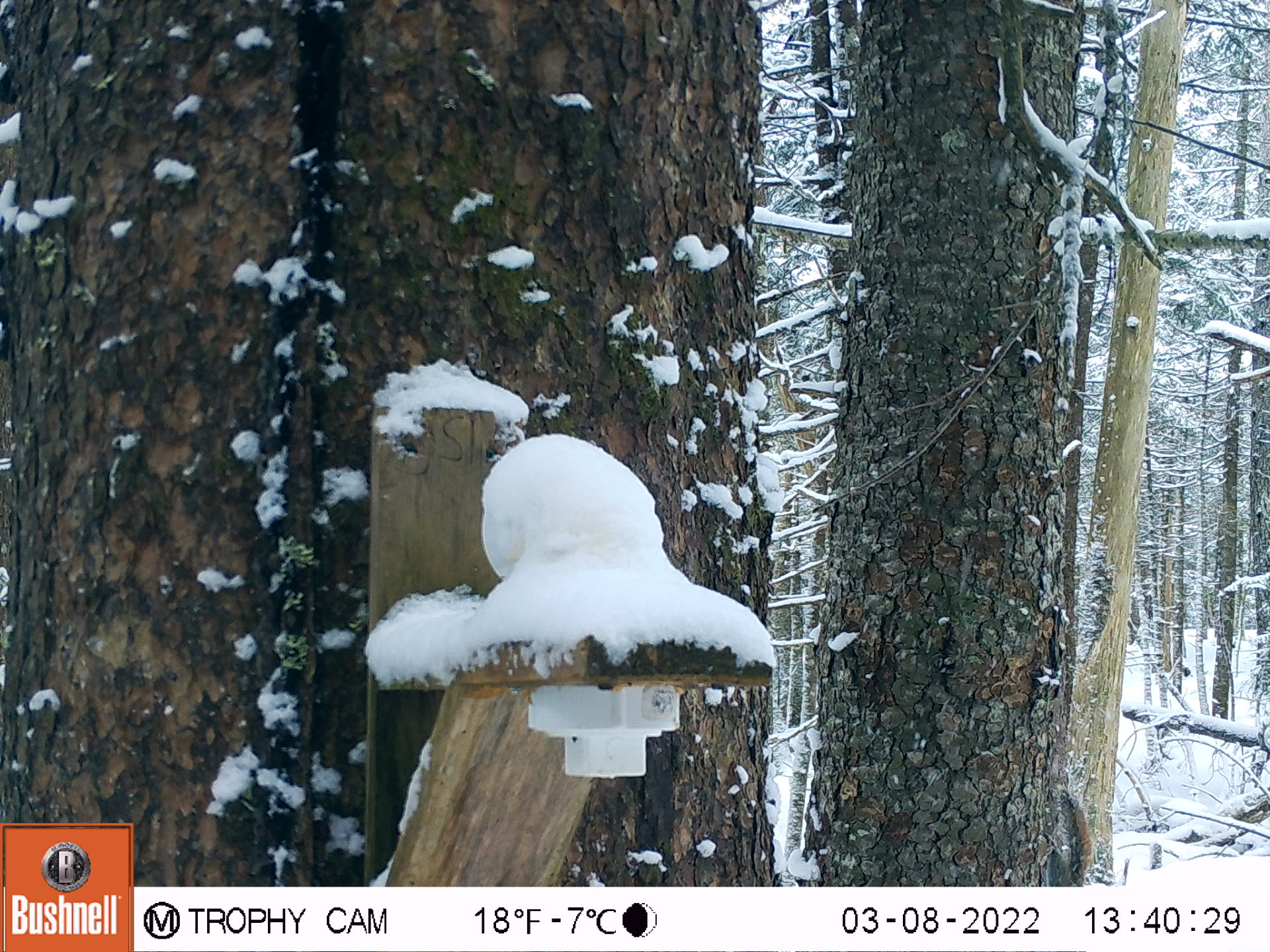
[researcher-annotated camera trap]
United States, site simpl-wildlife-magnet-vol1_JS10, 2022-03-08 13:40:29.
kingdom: Animalia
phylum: Chordata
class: Mammalia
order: Rodentia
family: Sciuridae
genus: Tamiasciurus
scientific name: Tamiasciurus hudsonicus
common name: red squirrel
Red squirrel (Tamiasciurus hudsonicus).